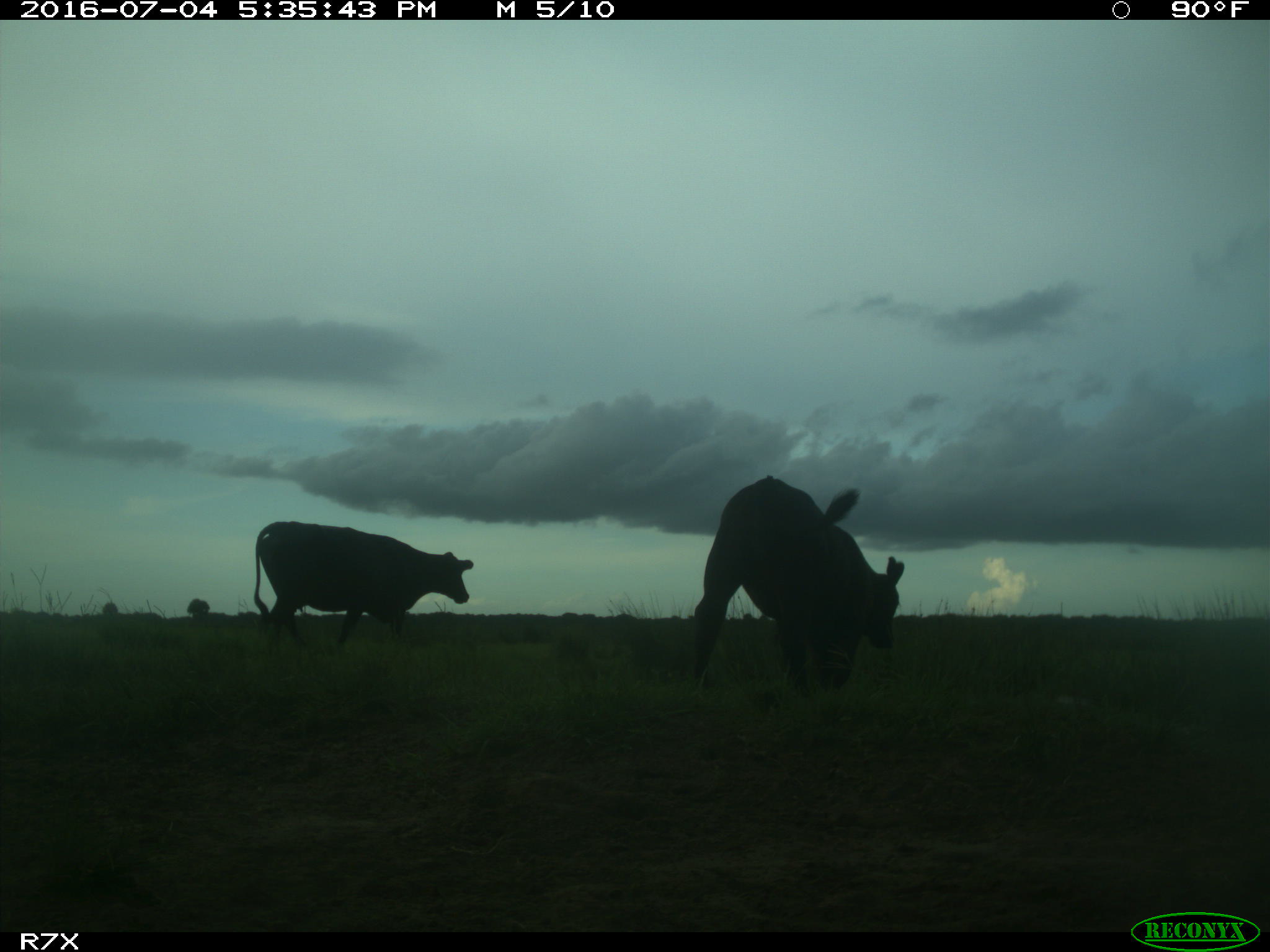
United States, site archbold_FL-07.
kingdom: Animalia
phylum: Chordata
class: Mammalia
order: Artiodactyla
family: Bovidae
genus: Bos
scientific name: Bos taurus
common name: domestic cow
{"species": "Bos taurus (domestic cow)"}